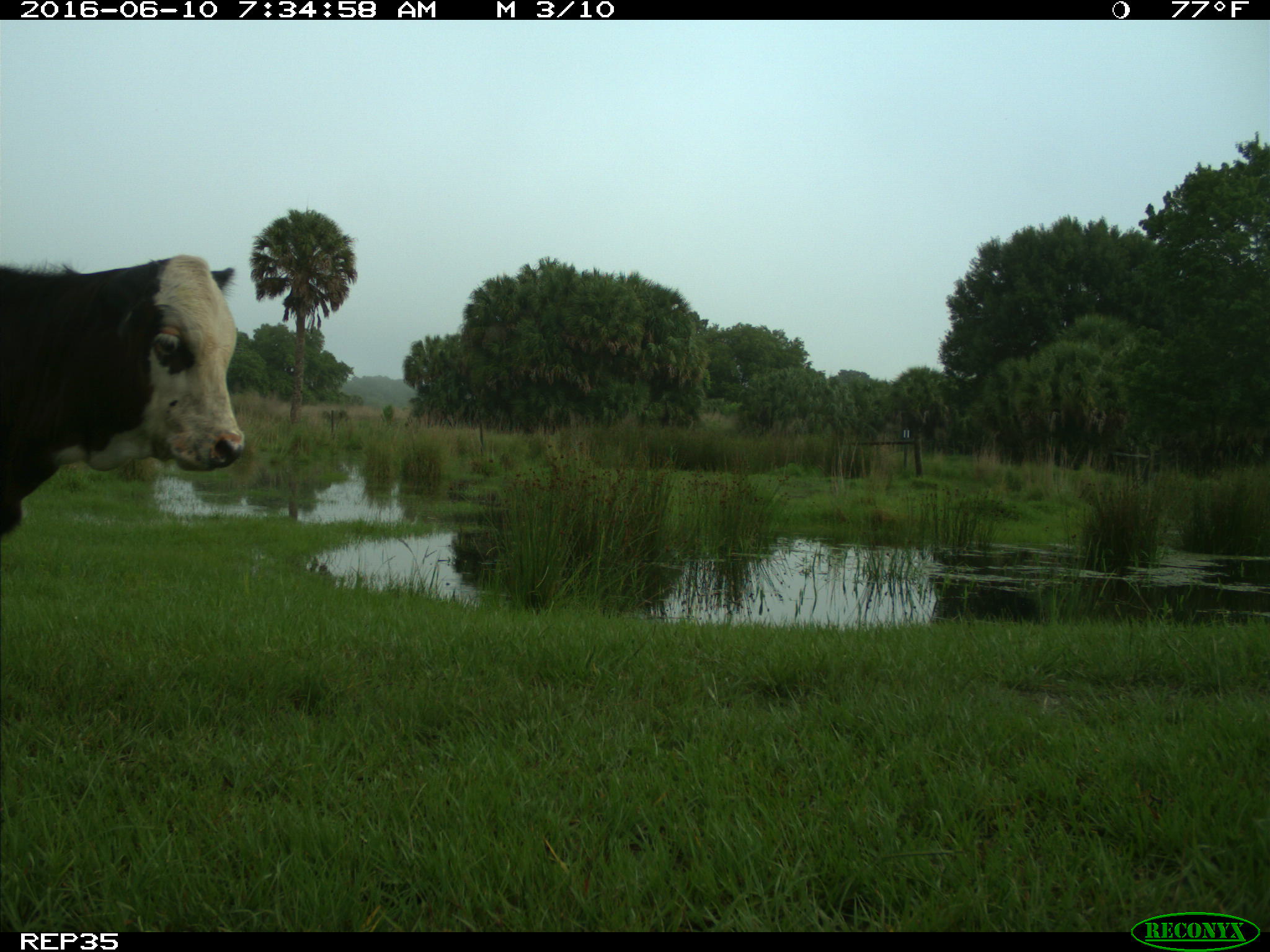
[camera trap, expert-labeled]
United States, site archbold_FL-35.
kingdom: Animalia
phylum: Chordata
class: Mammalia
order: Artiodactyla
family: Bovidae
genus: Bos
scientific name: Bos taurus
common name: domestic cow